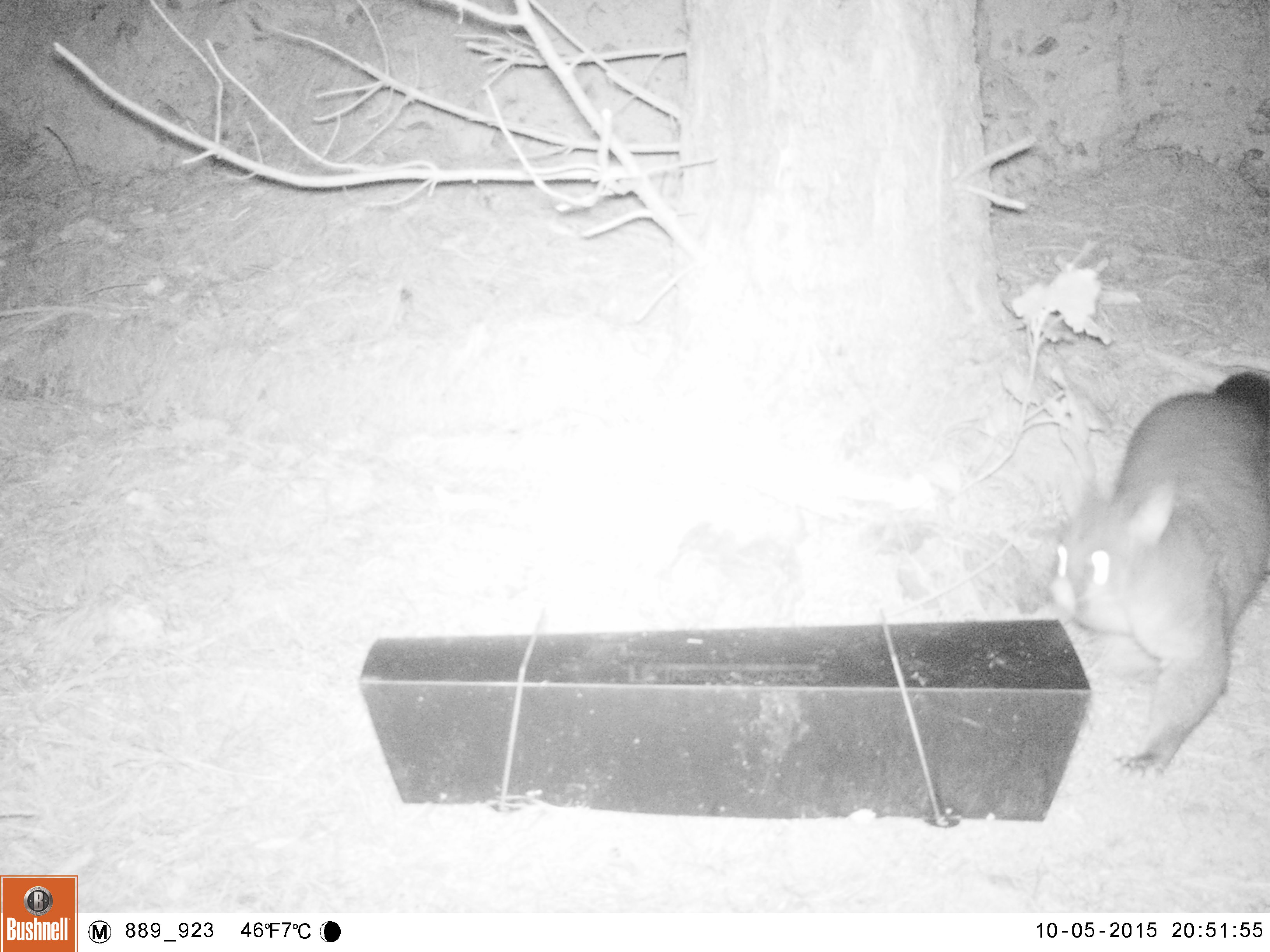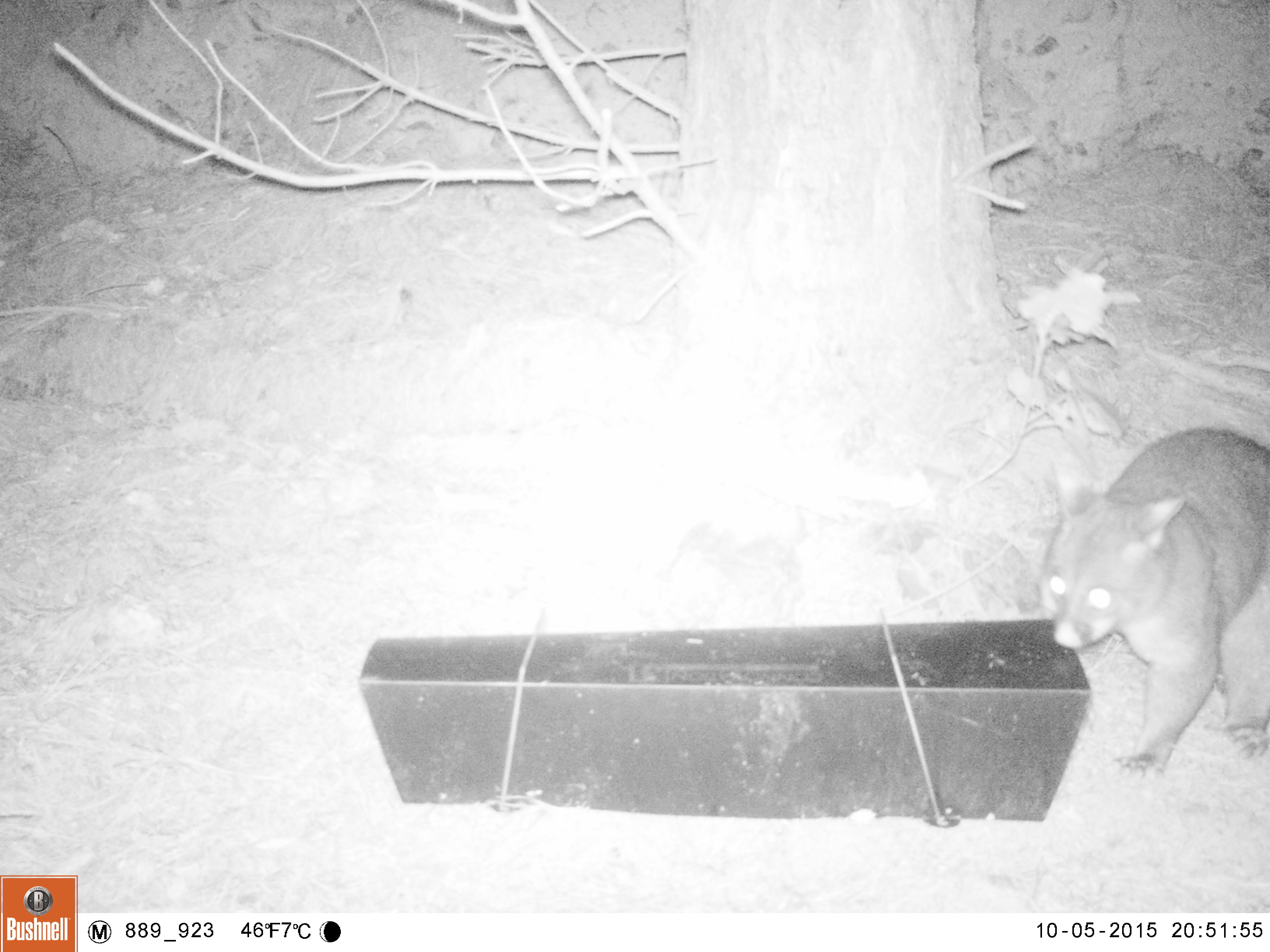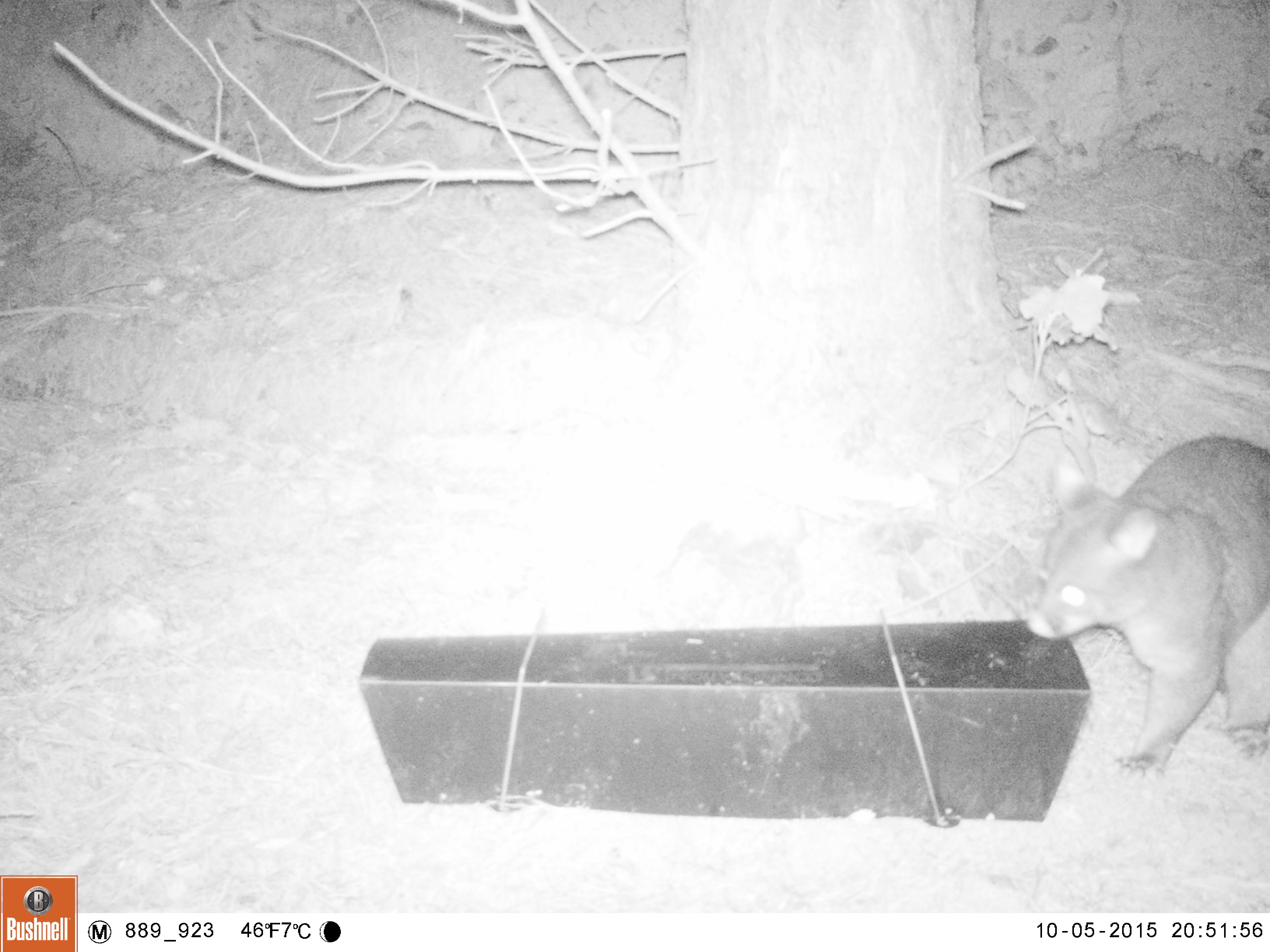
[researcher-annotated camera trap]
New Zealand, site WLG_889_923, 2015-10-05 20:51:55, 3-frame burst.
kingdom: Animalia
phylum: Chordata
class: Mammalia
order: Diprotodontia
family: Phalangeridae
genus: Trichosurus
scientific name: Trichosurus vulpecula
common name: common brushtail possum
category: possum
Possum (common brushtail possum) (Trichosurus vulpecula).